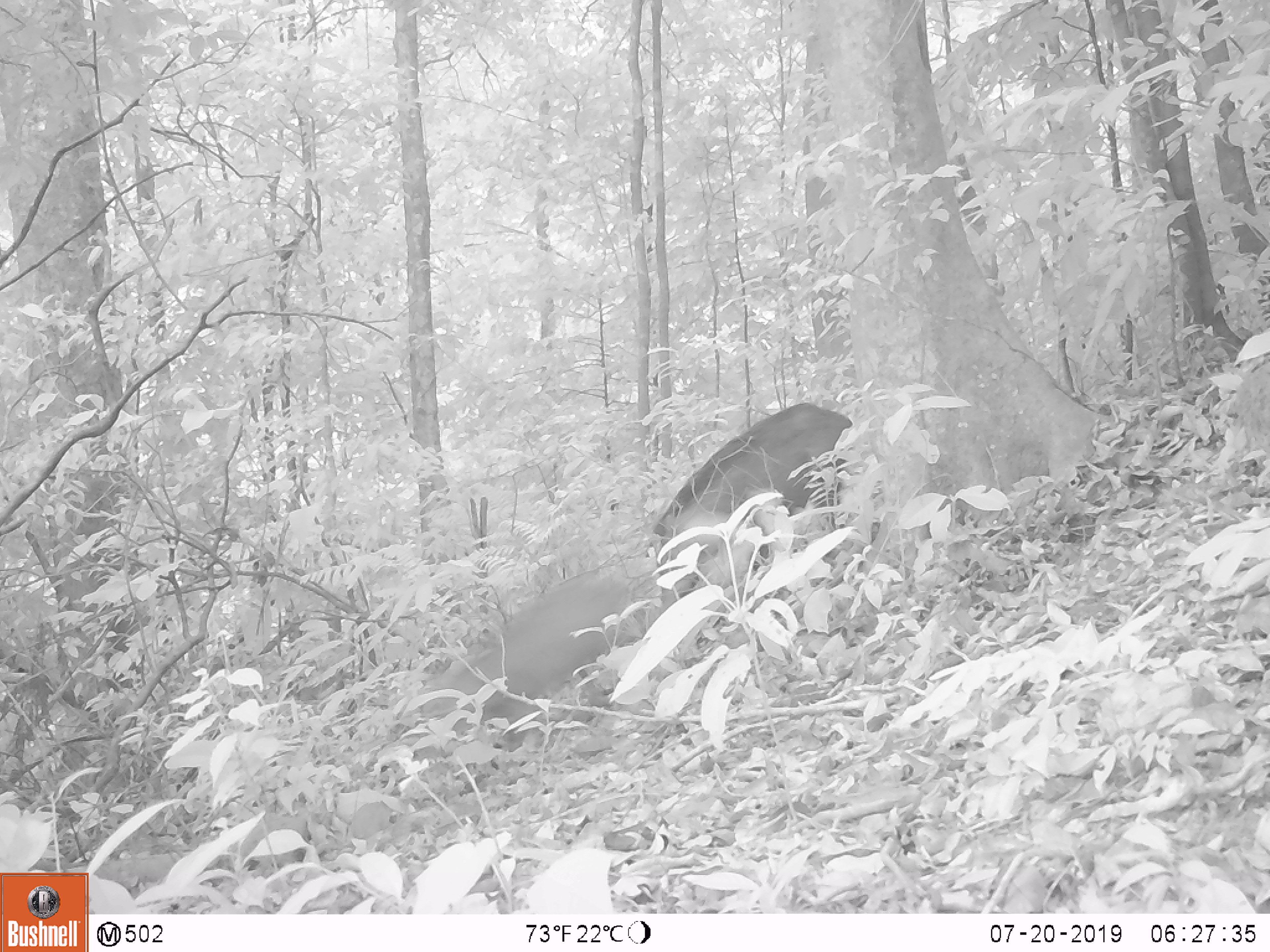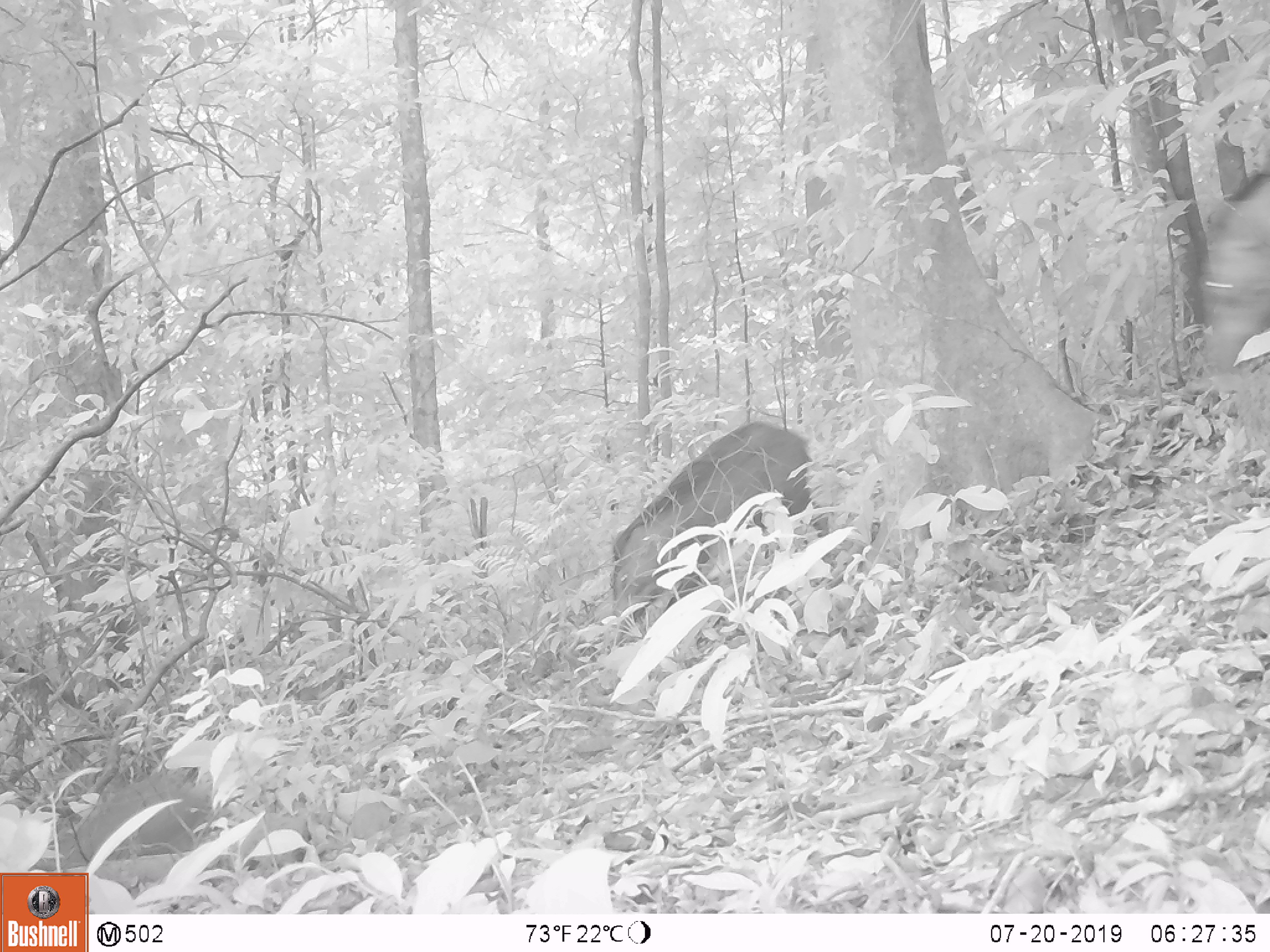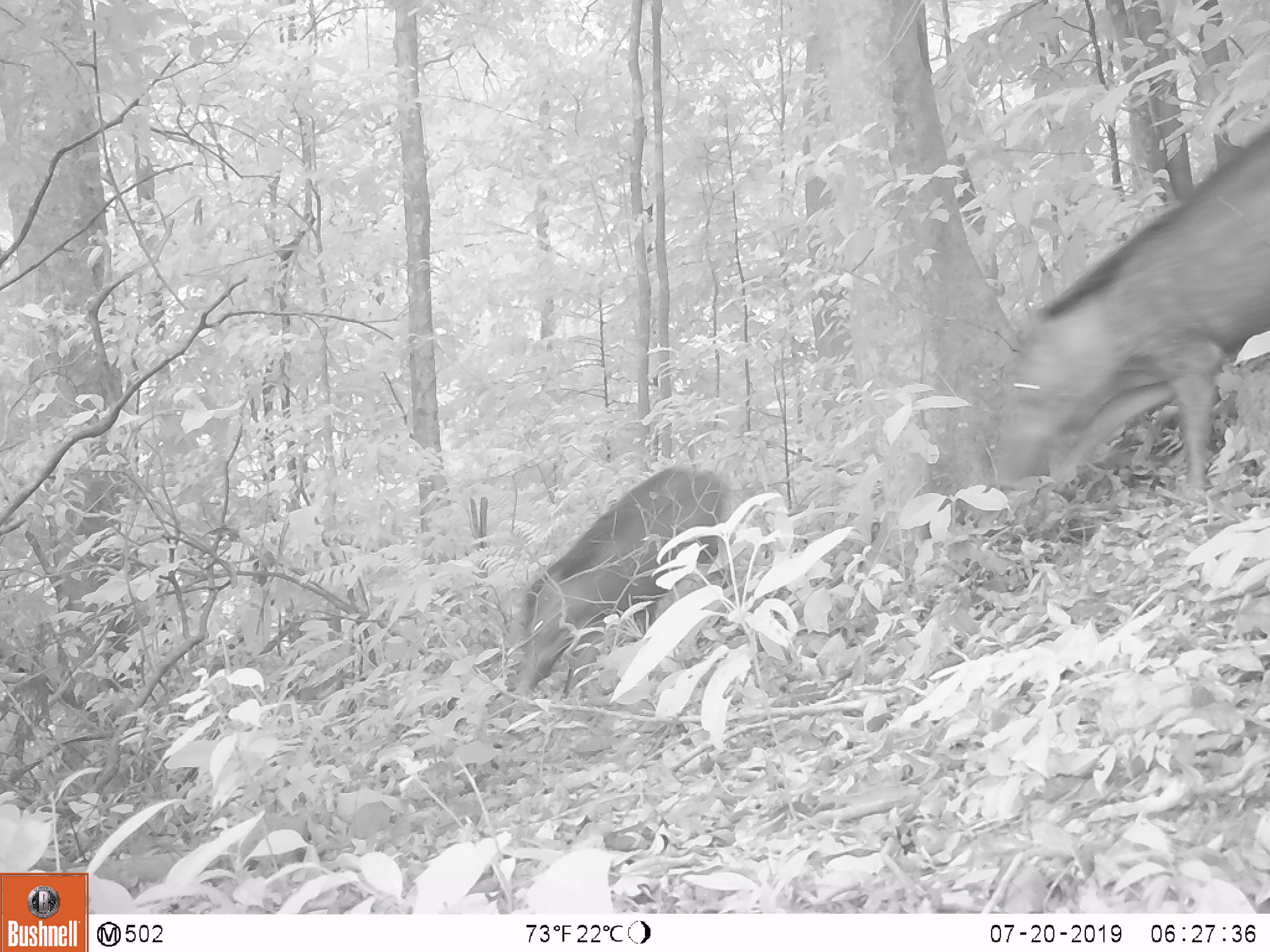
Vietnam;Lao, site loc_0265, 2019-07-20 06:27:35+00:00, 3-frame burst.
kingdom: Animalia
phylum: Chordata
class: Mammalia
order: Artiodactyla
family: Suidae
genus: Sus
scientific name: Sus scrofa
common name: eurasian wild pig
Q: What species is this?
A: Eurasian wild pig (Sus scrofa).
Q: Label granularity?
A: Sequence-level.